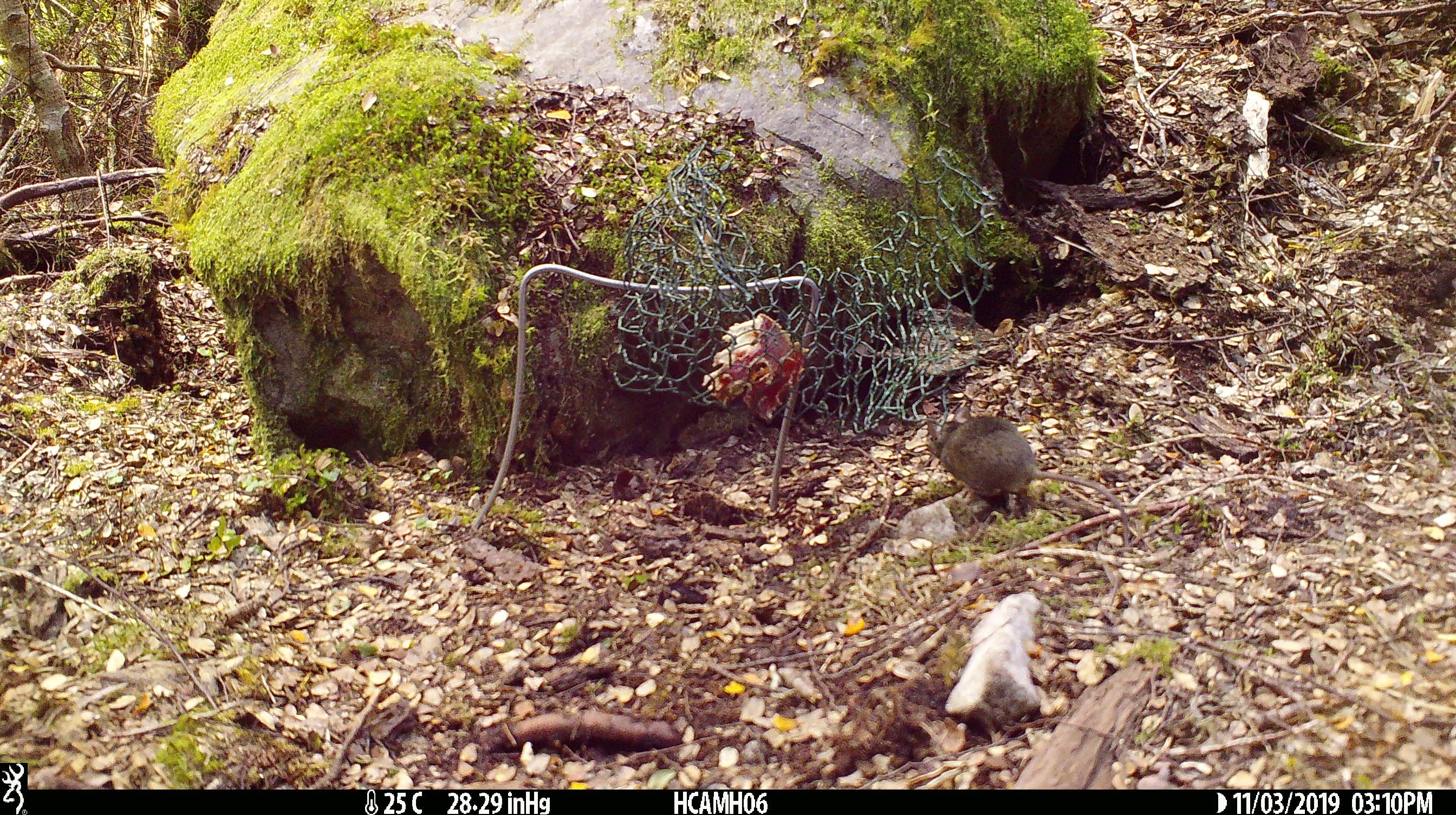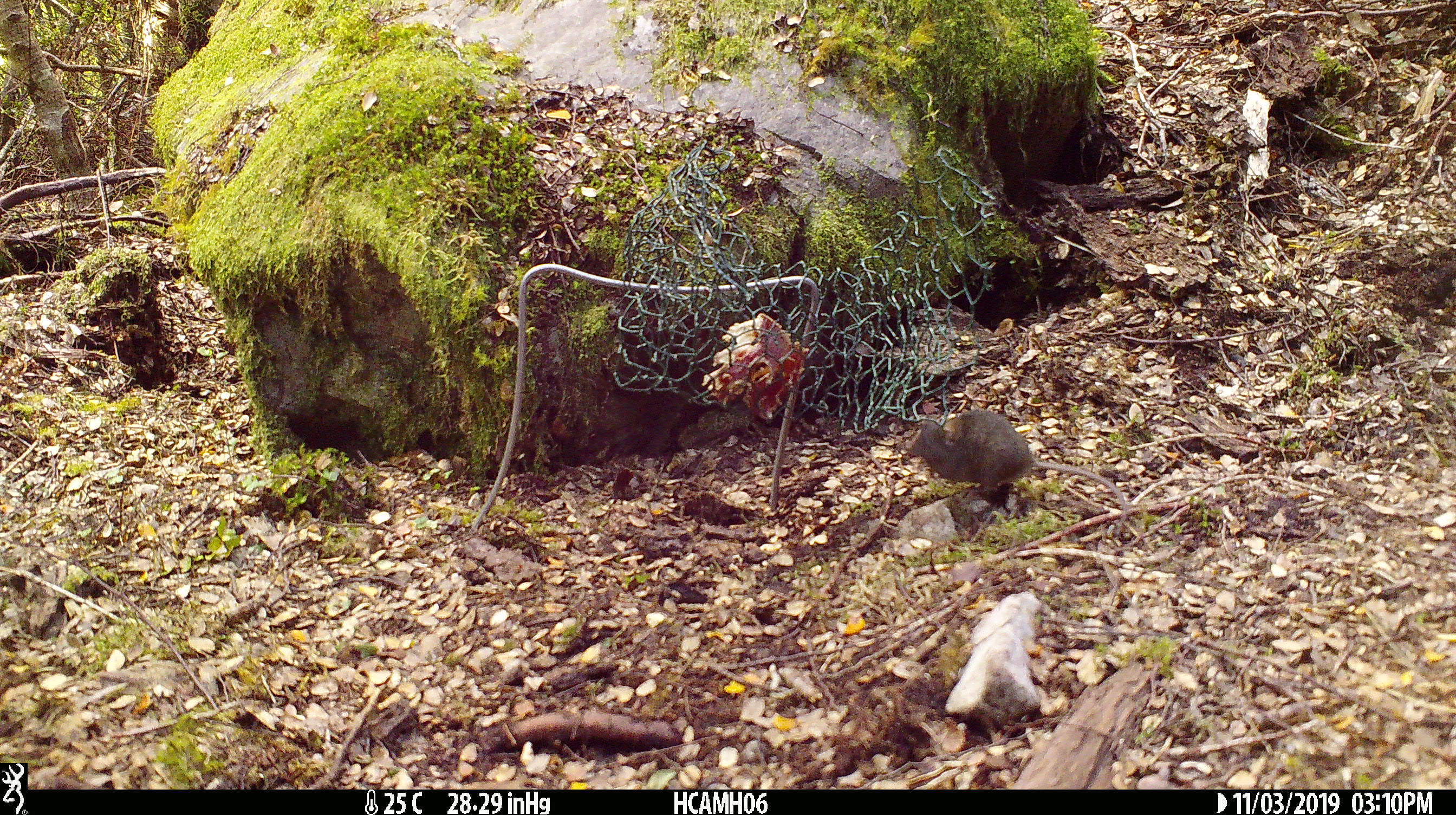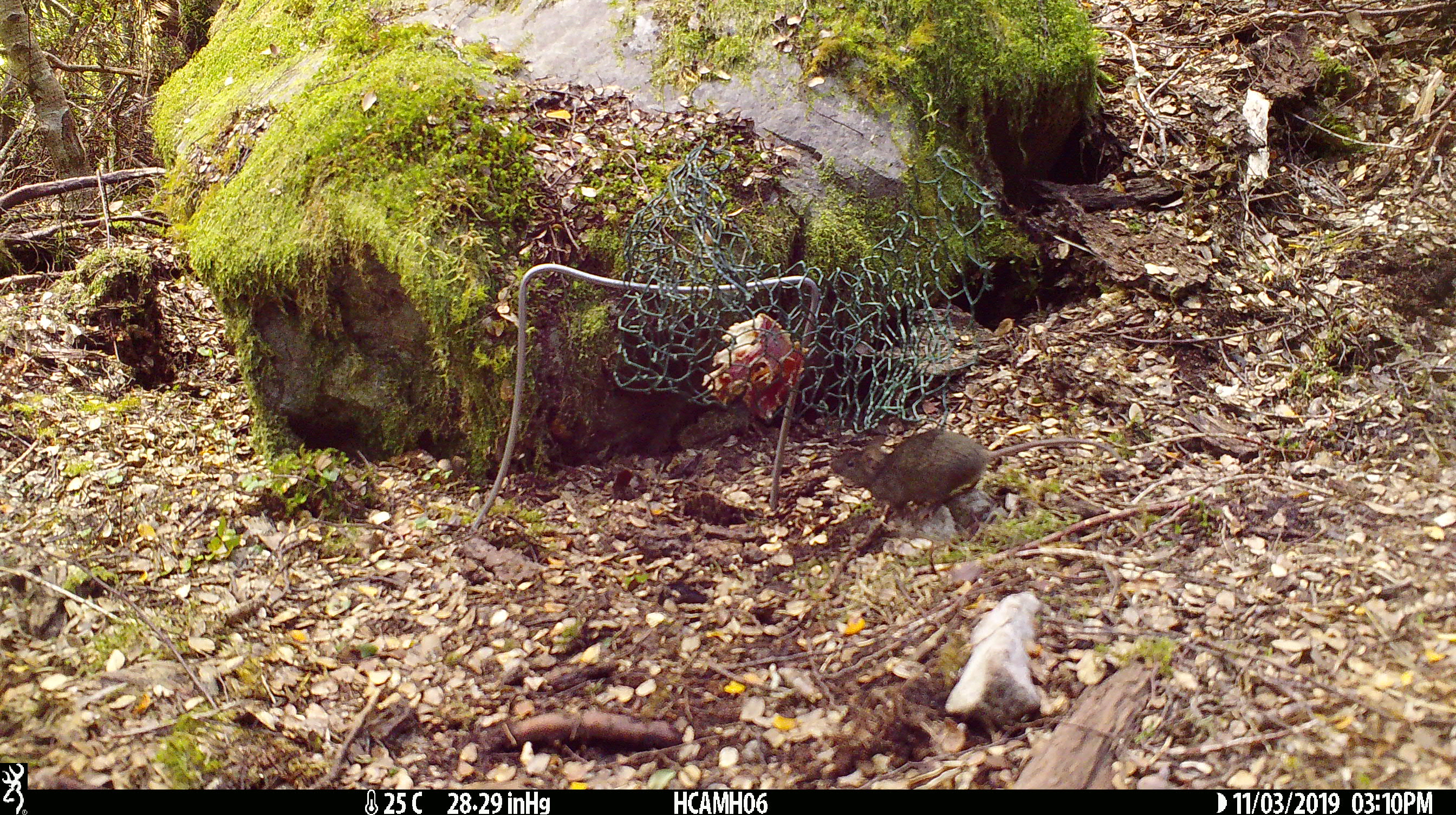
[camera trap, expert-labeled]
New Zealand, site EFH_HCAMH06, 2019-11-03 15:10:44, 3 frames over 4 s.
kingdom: Animalia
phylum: Chordata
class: Mammalia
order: Rodentia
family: Muridae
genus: Mus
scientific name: Mus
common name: mouse